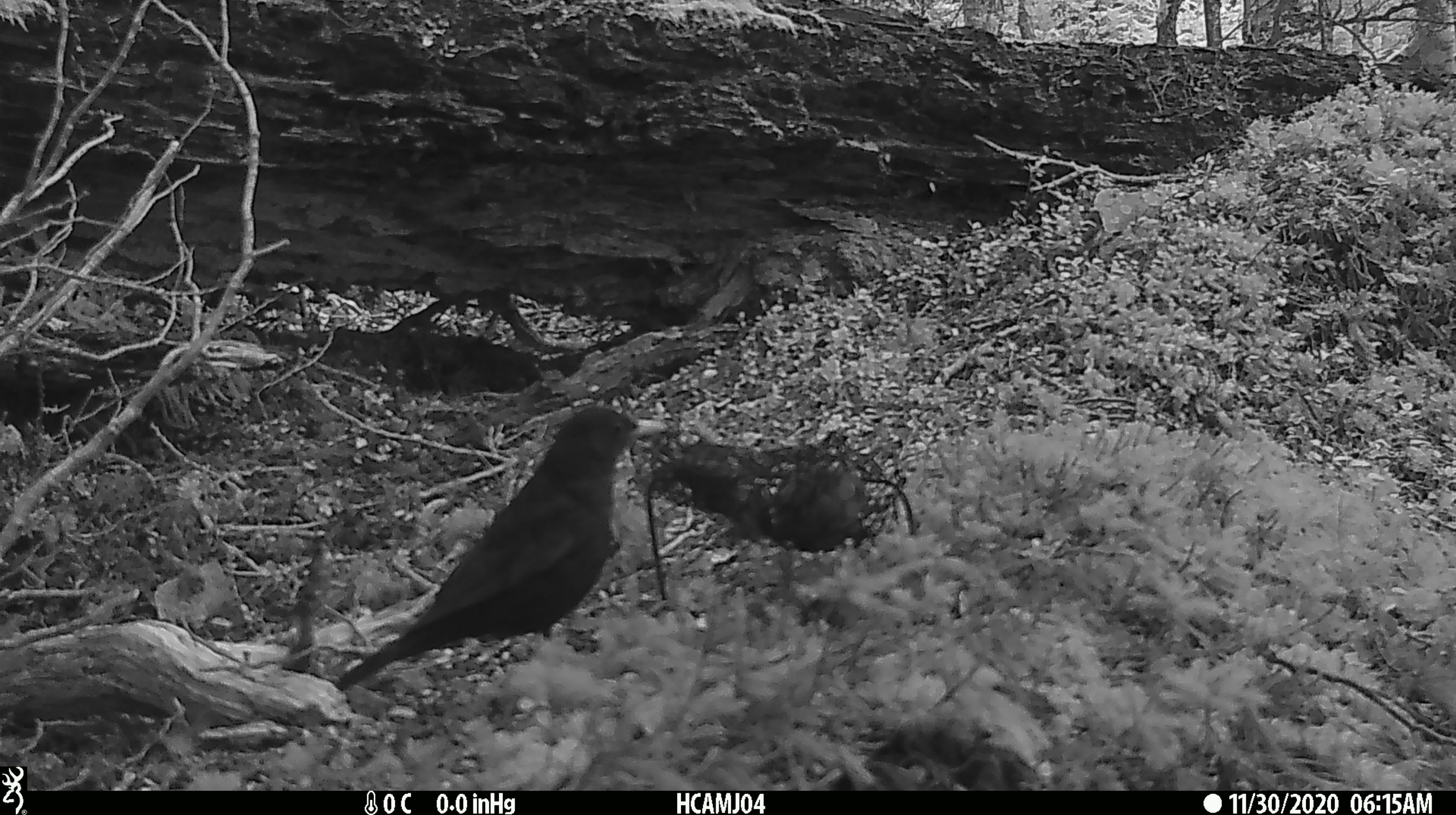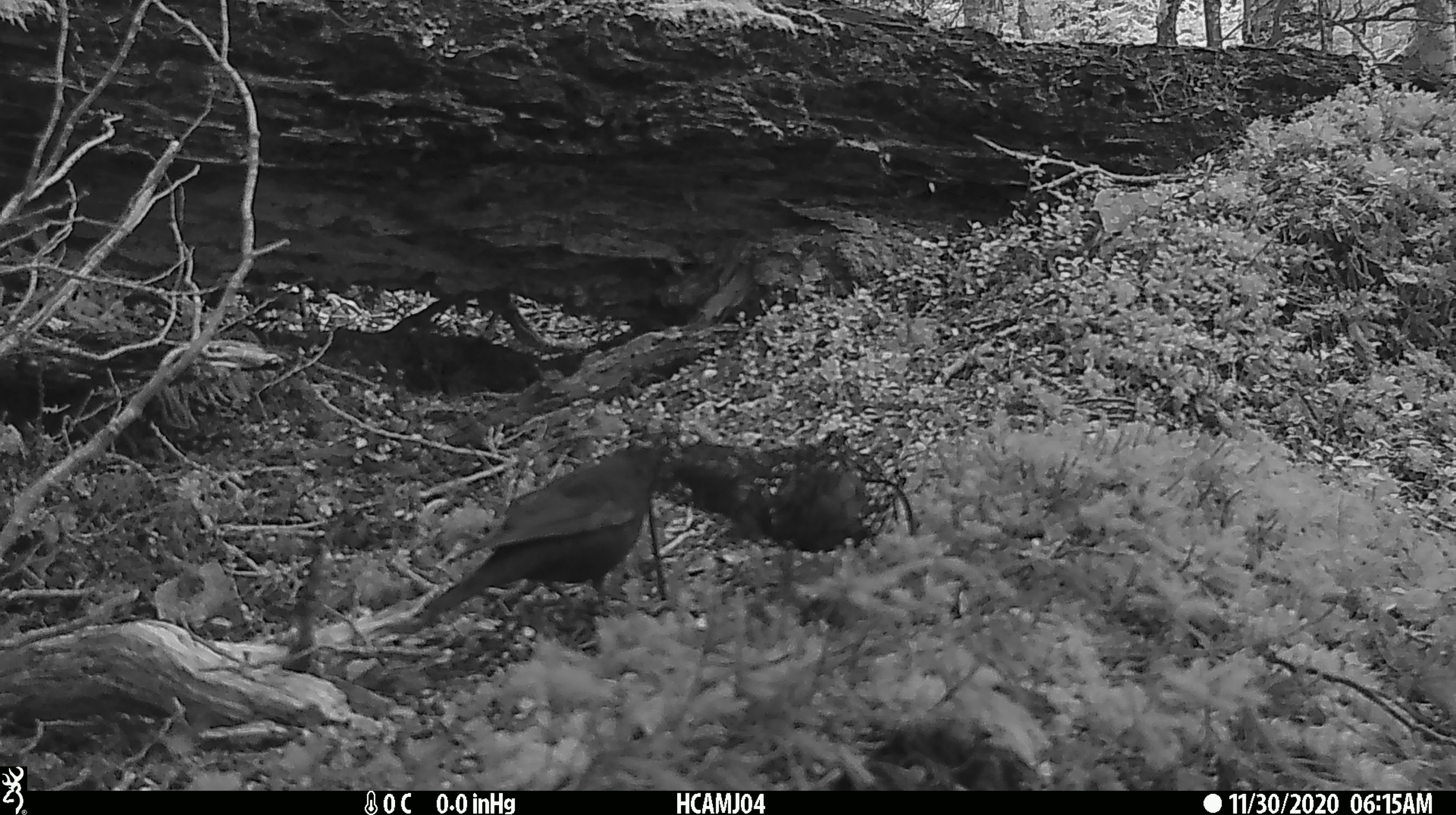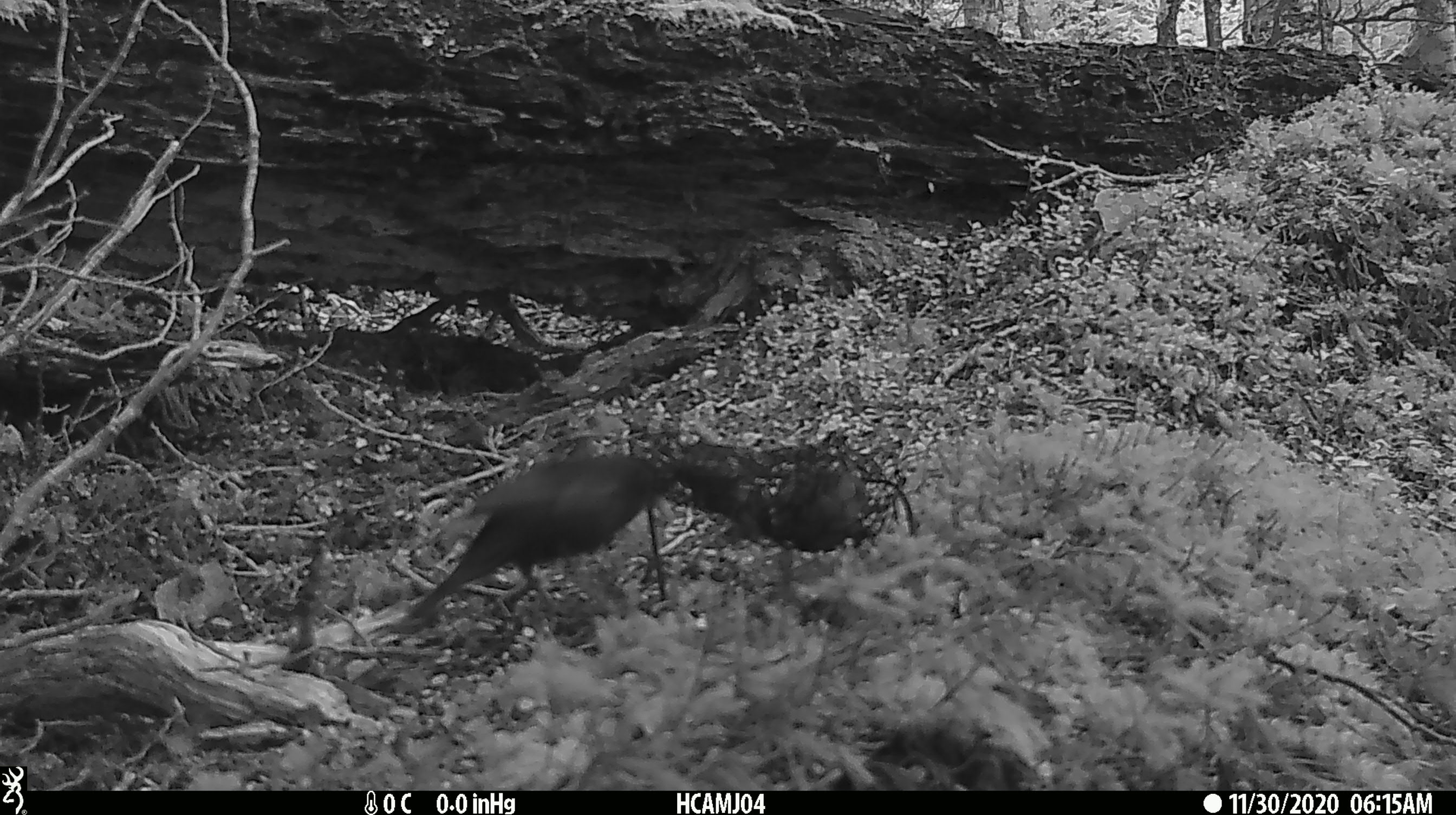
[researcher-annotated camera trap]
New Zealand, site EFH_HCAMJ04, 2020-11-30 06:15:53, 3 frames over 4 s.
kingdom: Animalia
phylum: Chordata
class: Aves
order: Passeriformes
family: Turdidae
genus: Turdus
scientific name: Turdus merula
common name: eurasian blackbird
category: blackbird